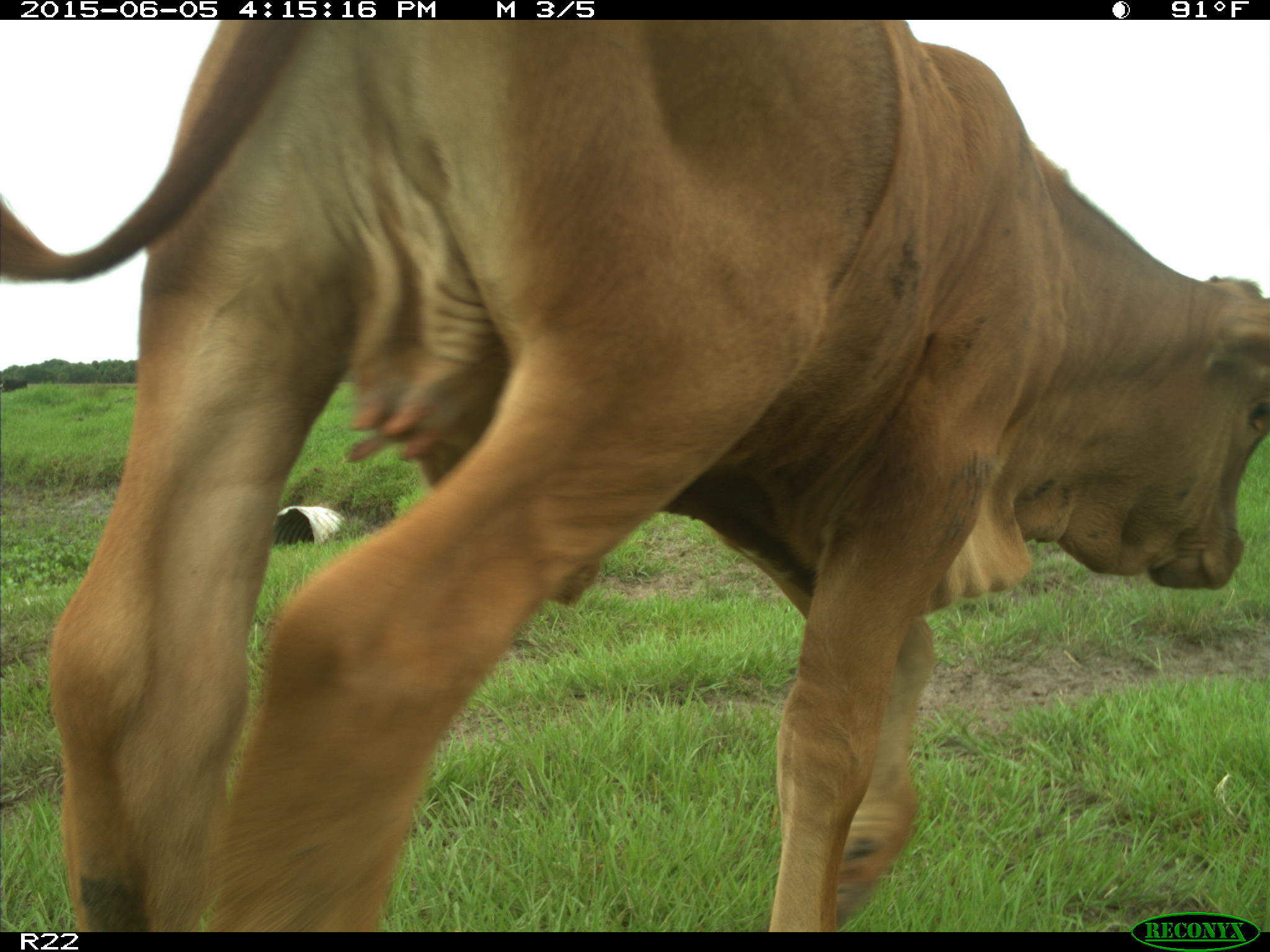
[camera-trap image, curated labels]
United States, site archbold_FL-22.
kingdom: Animalia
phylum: Chordata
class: Mammalia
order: Artiodactyla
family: Bovidae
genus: Bos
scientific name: Bos taurus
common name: domestic cow